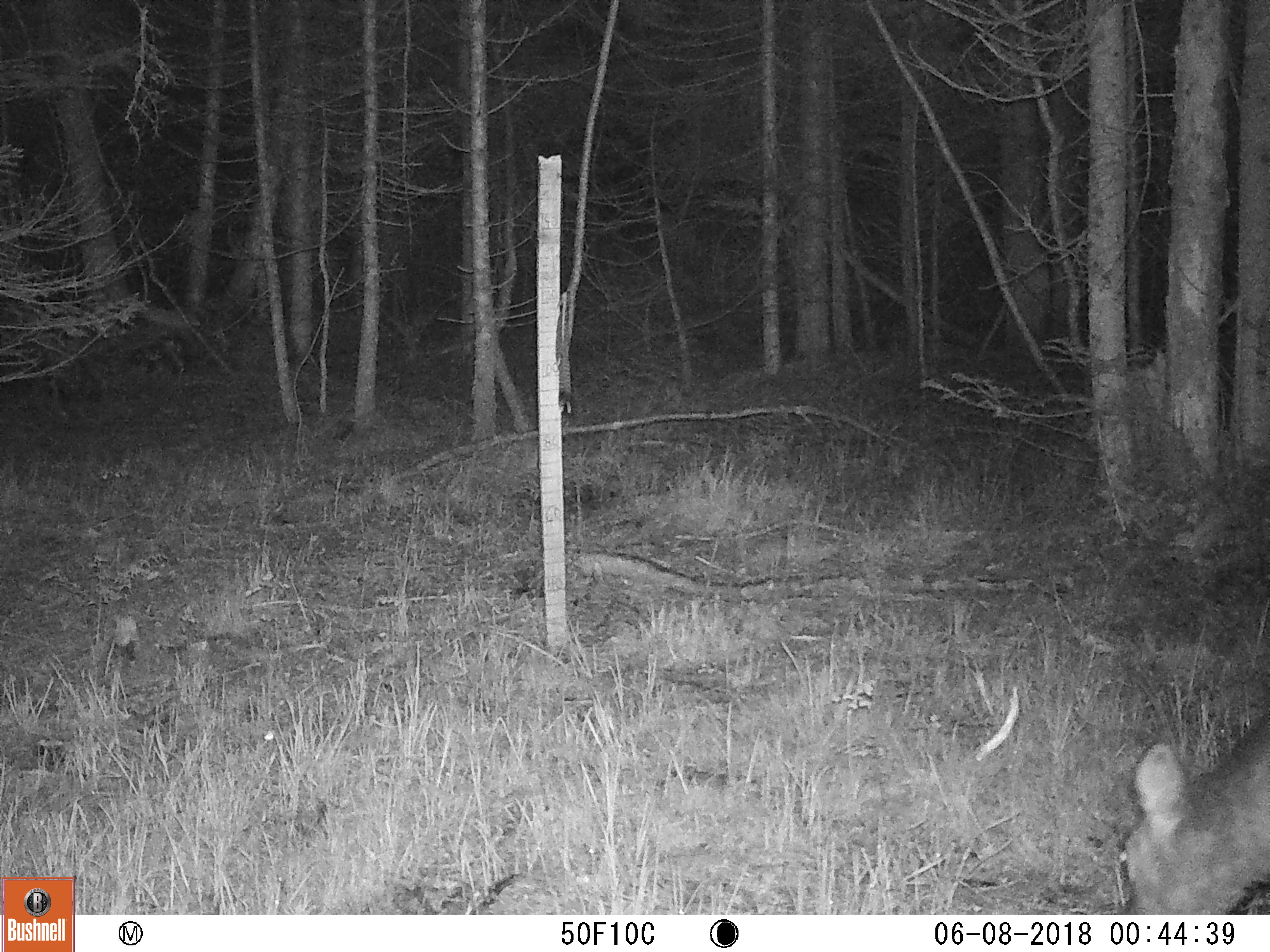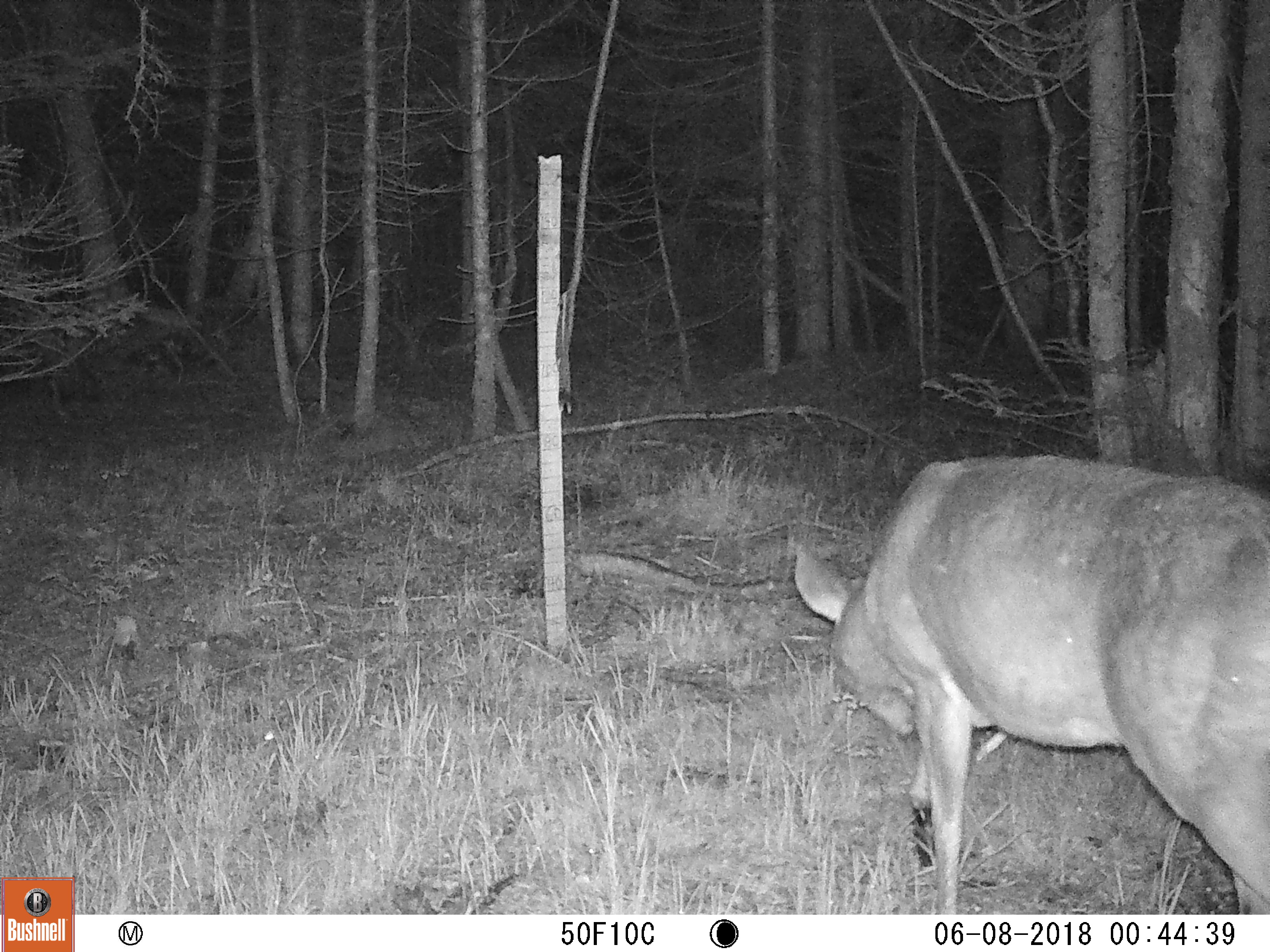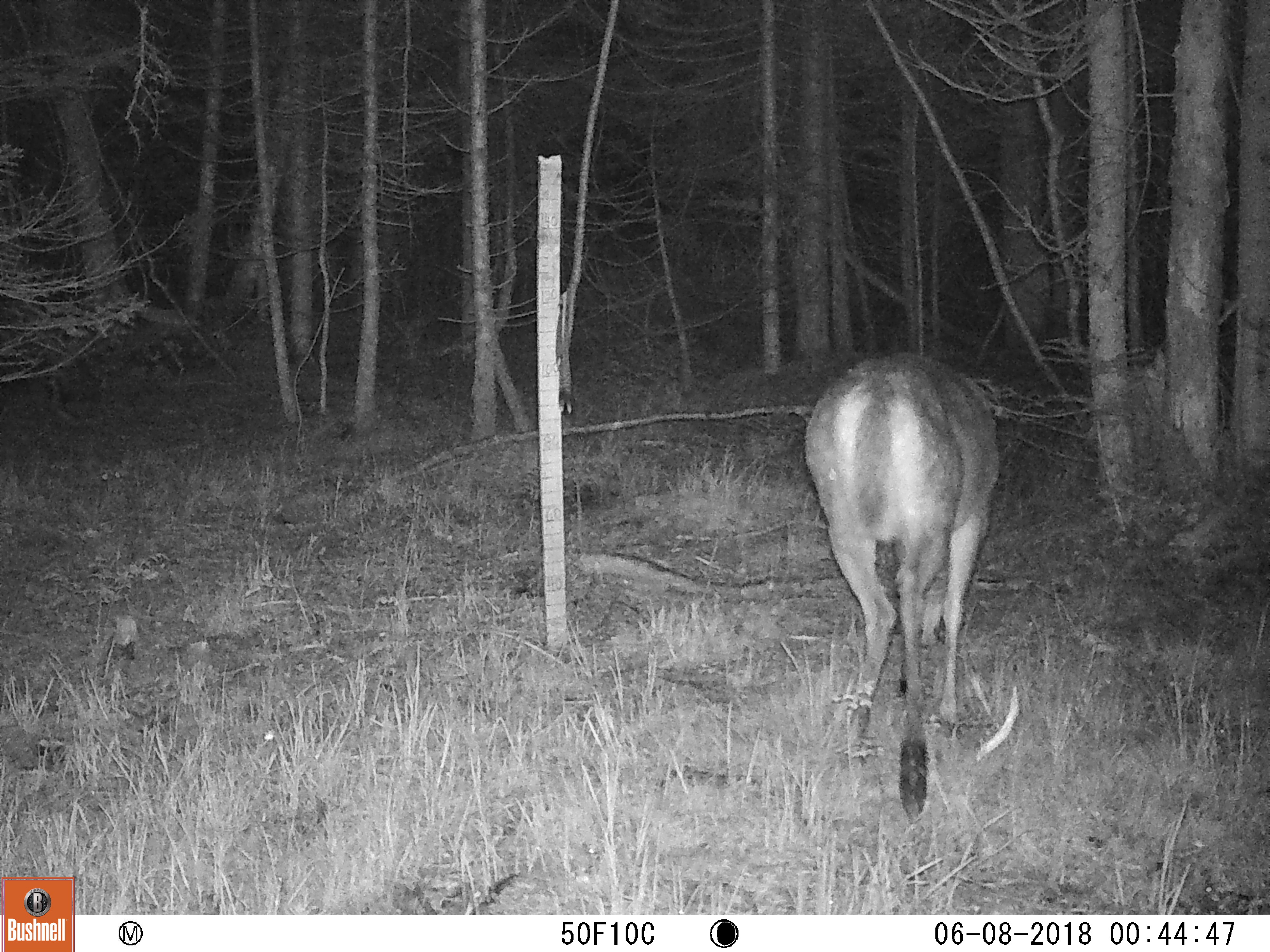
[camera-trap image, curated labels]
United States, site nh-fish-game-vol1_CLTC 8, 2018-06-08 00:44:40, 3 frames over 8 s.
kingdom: Animalia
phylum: Chordata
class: Mammalia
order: Artiodactyla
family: Cervidae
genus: Odocoileus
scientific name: Odocoileus virginianus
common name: white-tailed deer